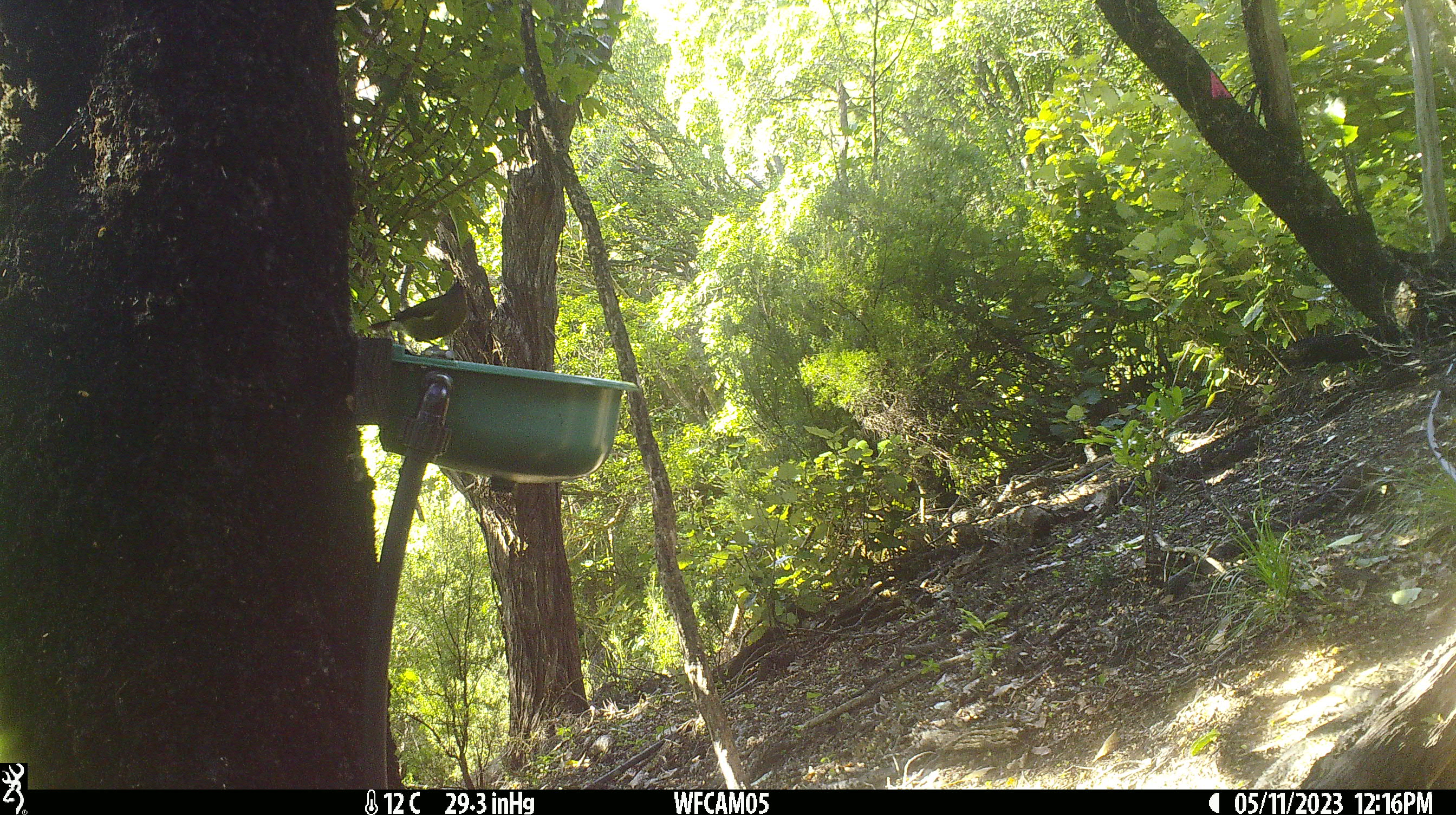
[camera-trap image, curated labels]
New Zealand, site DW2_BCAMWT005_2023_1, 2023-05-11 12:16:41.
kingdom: Animalia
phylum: Chordata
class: Aves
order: Passeriformes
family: Meliphagidae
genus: Anthornis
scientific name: Anthornis melanura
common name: new zealand bellbird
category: bellbird